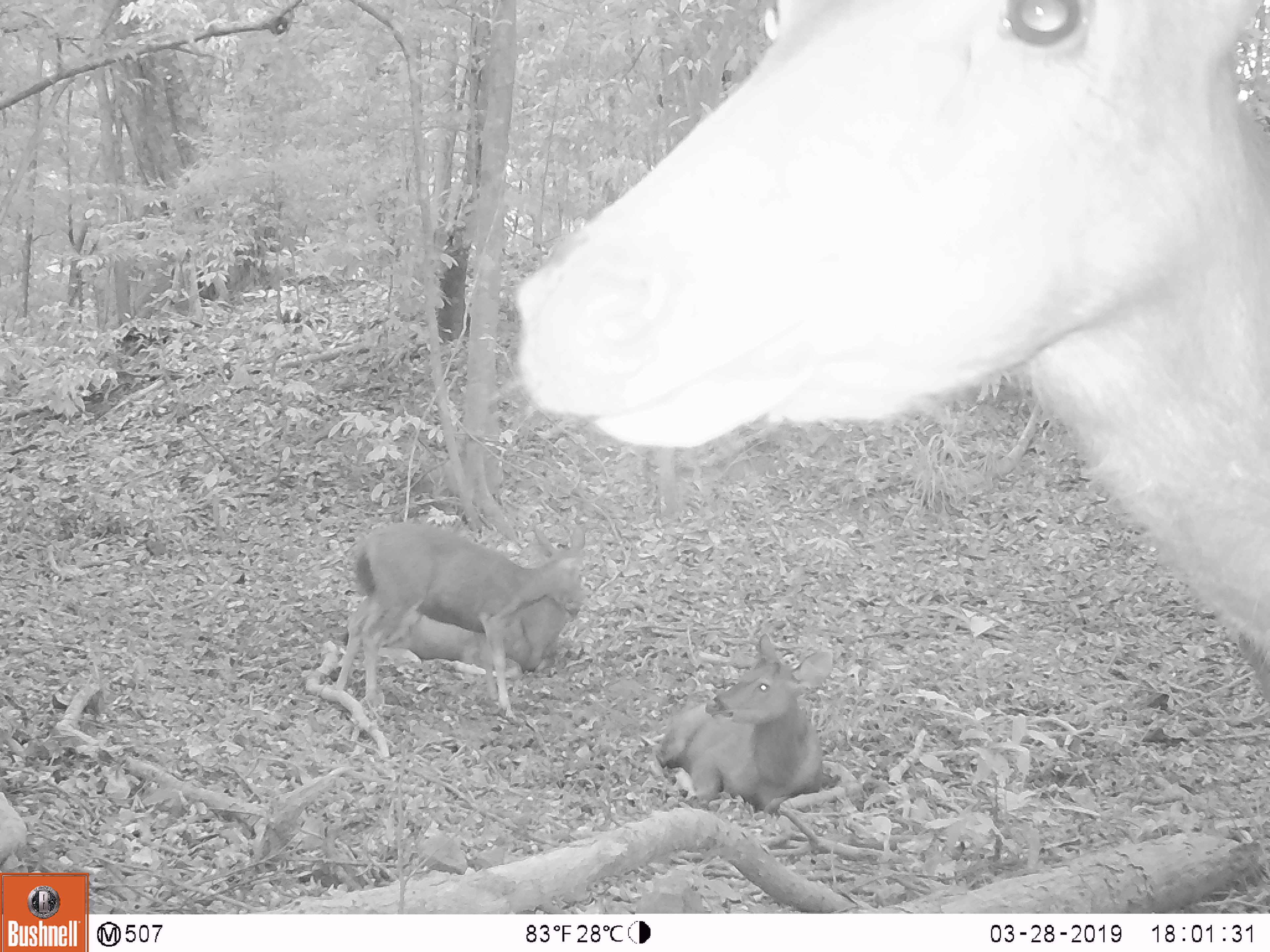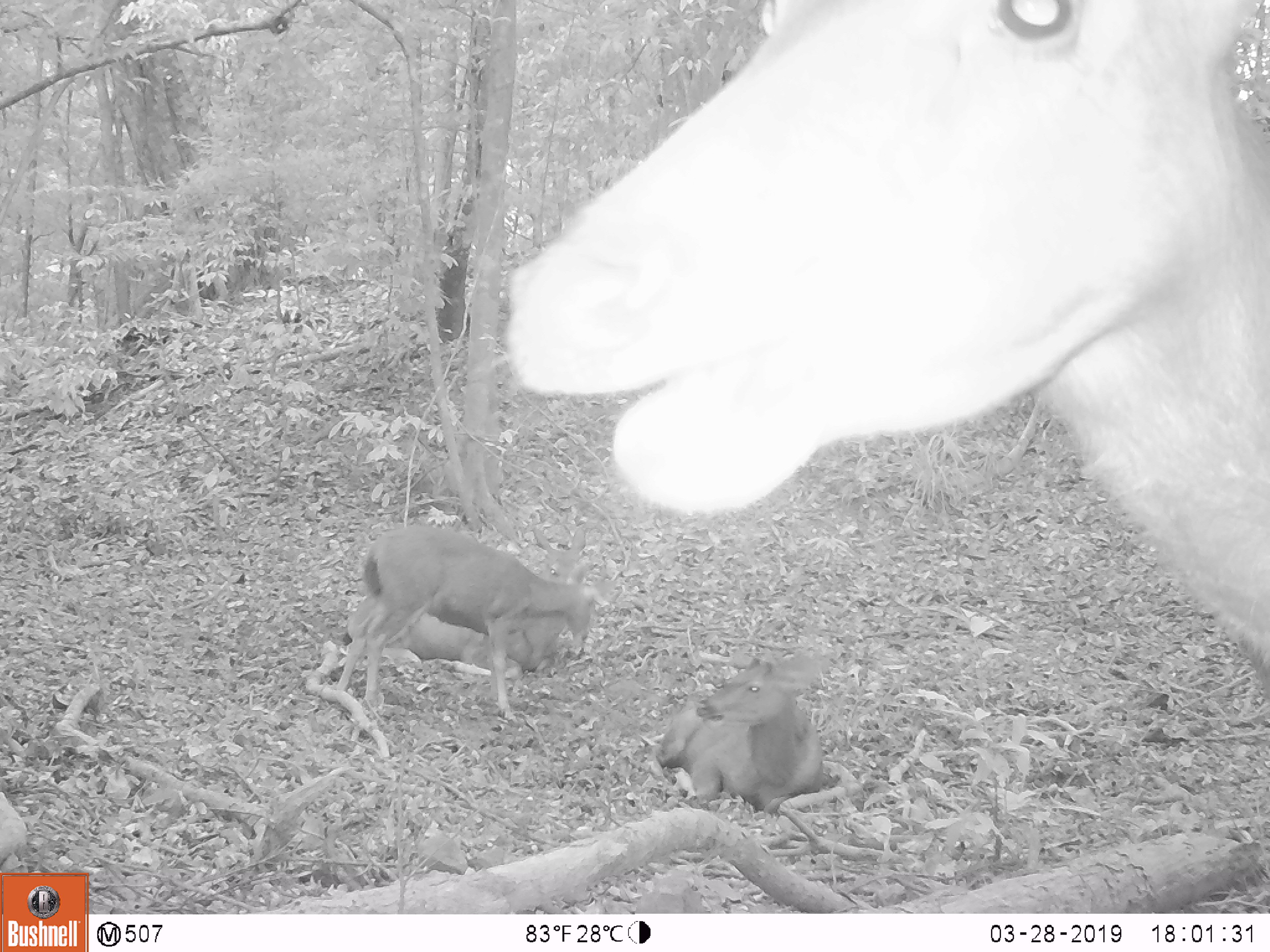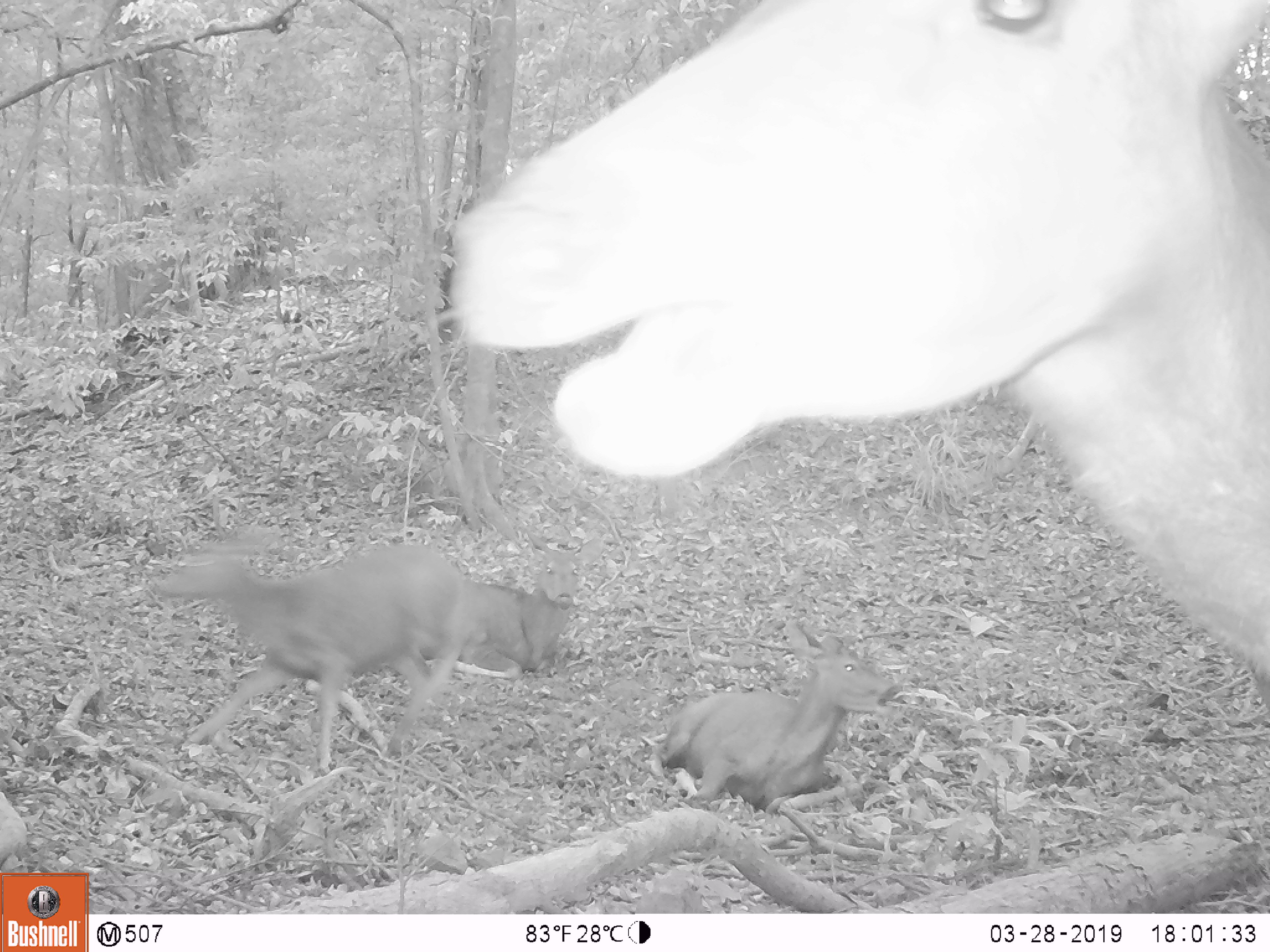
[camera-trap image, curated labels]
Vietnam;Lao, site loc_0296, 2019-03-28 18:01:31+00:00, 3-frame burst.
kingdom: Animalia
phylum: Chordata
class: Mammalia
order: Artiodactyla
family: Cervidae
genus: Rusa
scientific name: Rusa unicolor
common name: sambar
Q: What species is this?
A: Sambar (Rusa unicolor).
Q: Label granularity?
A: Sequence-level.